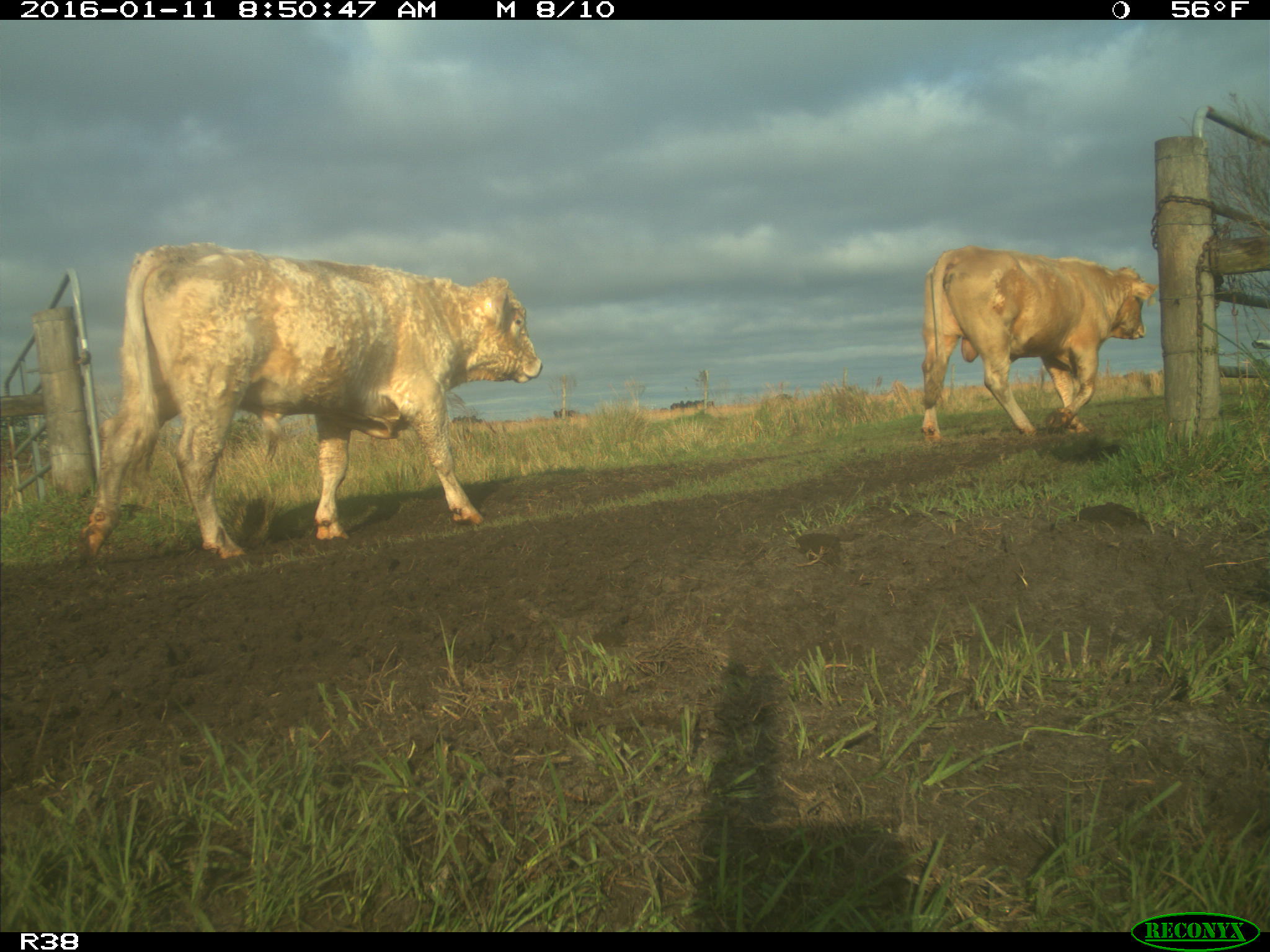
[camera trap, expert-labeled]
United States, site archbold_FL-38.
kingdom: Animalia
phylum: Chordata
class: Mammalia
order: Artiodactyla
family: Bovidae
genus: Bos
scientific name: Bos taurus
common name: domestic cow